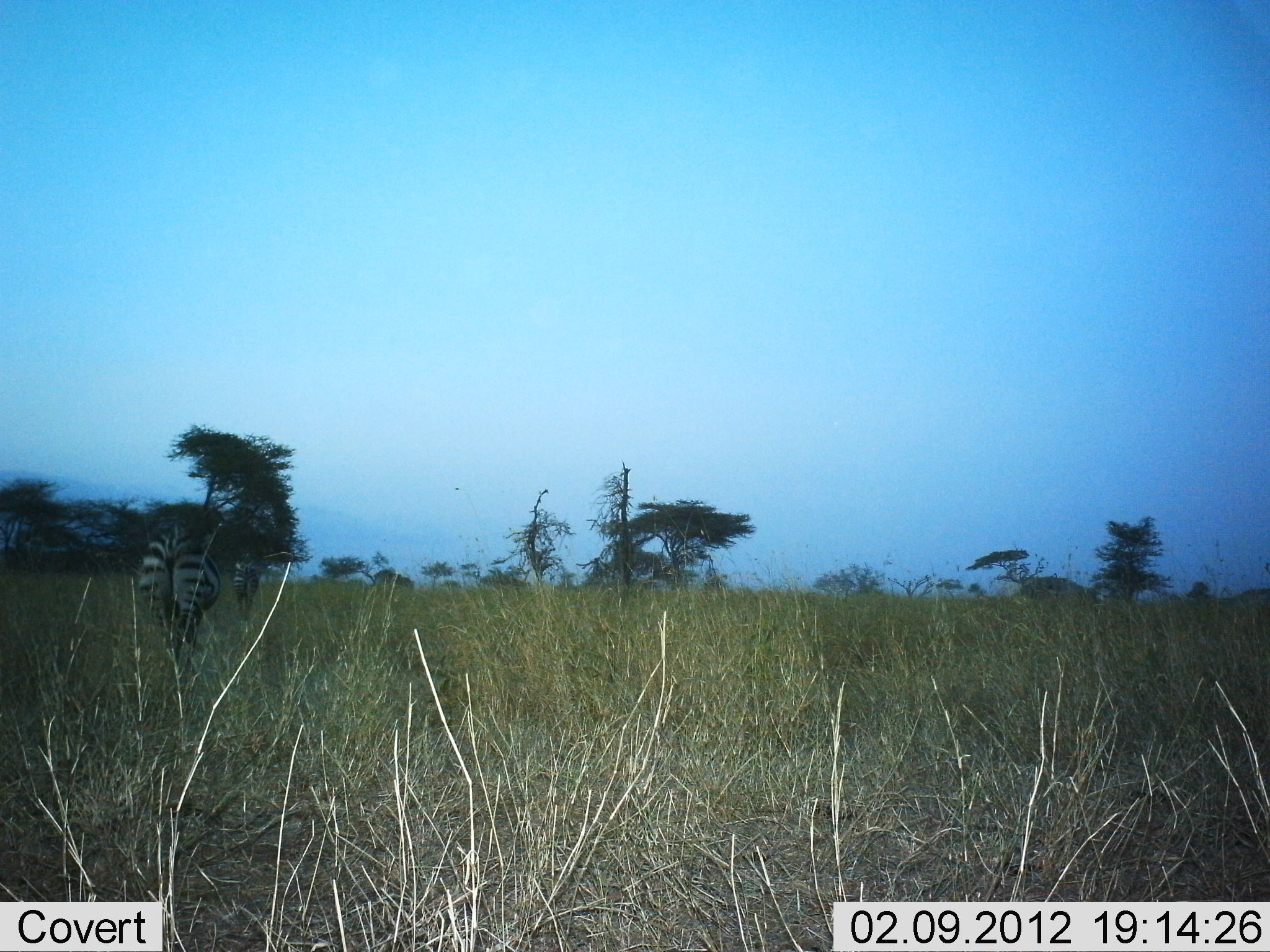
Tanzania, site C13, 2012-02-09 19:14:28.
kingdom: Animalia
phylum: Chordata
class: Mammalia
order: Perissodactyla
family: Equidae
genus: Equus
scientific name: Equus quagga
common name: plains zebra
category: zebra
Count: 2.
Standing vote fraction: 41%.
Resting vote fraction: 0%.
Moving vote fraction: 56%.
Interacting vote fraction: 0%.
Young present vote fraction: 3%.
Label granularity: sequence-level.